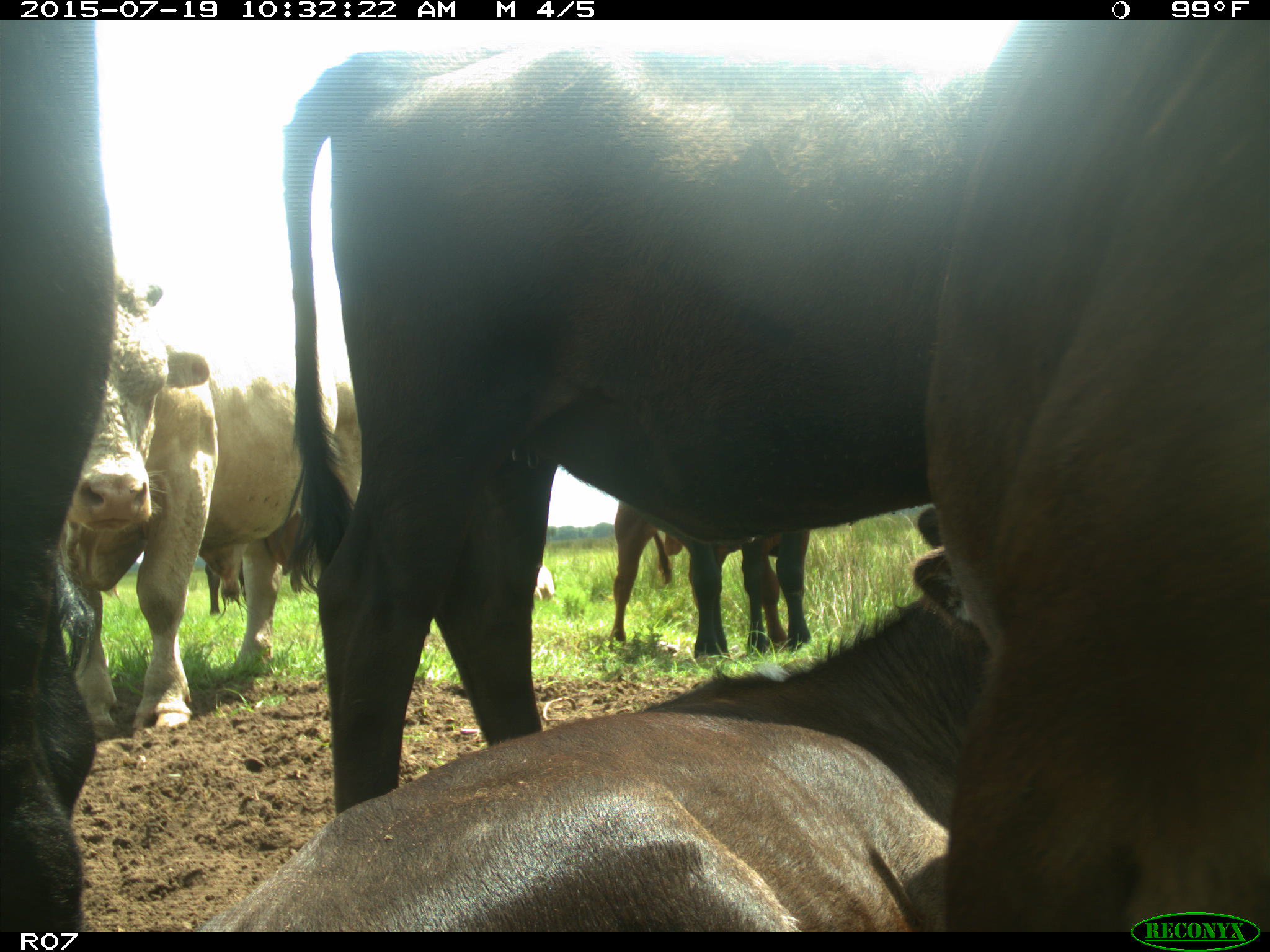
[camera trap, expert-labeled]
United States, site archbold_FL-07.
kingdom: Animalia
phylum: Chordata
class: Mammalia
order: Artiodactyla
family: Bovidae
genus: Bos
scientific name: Bos taurus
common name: domestic cow